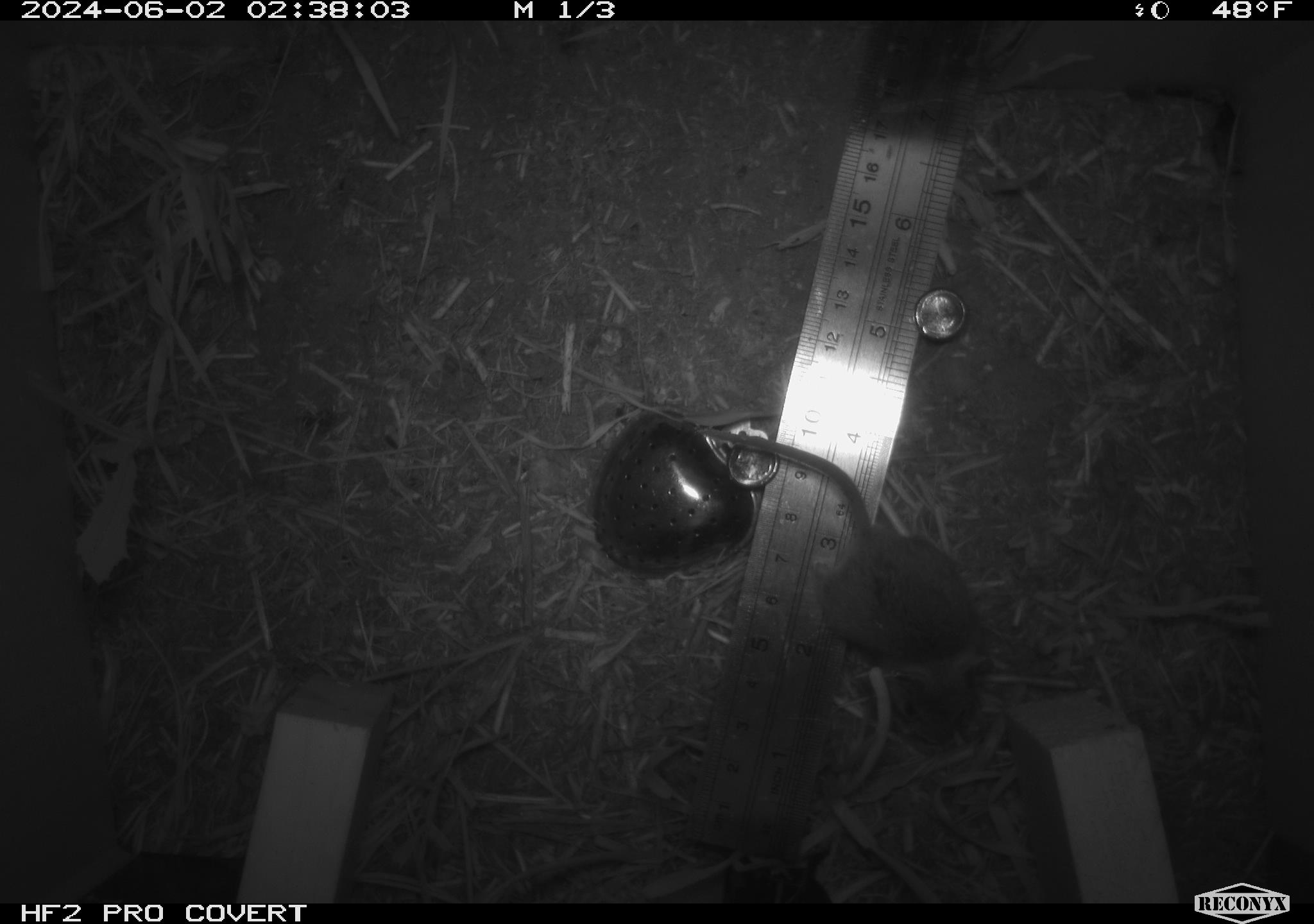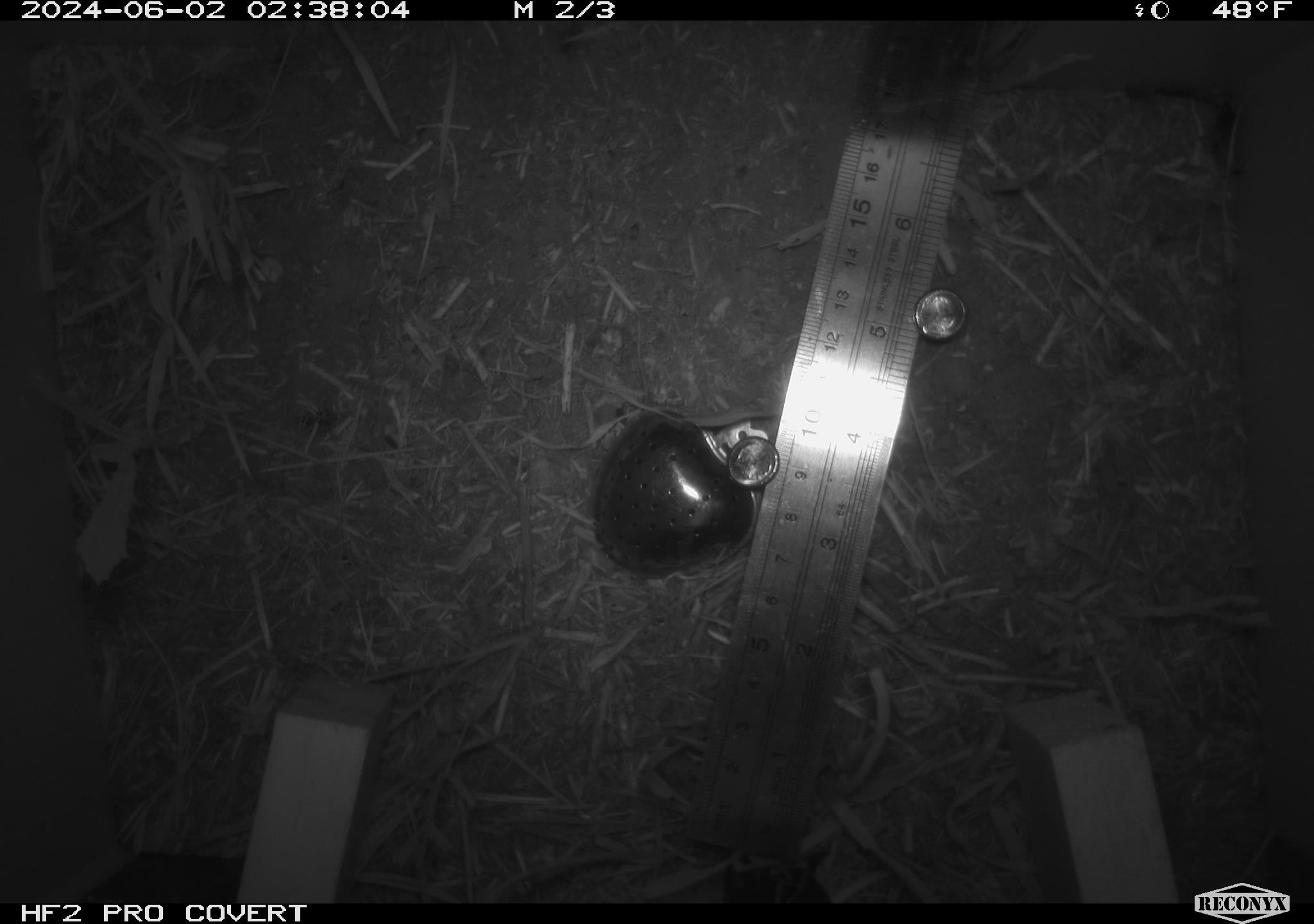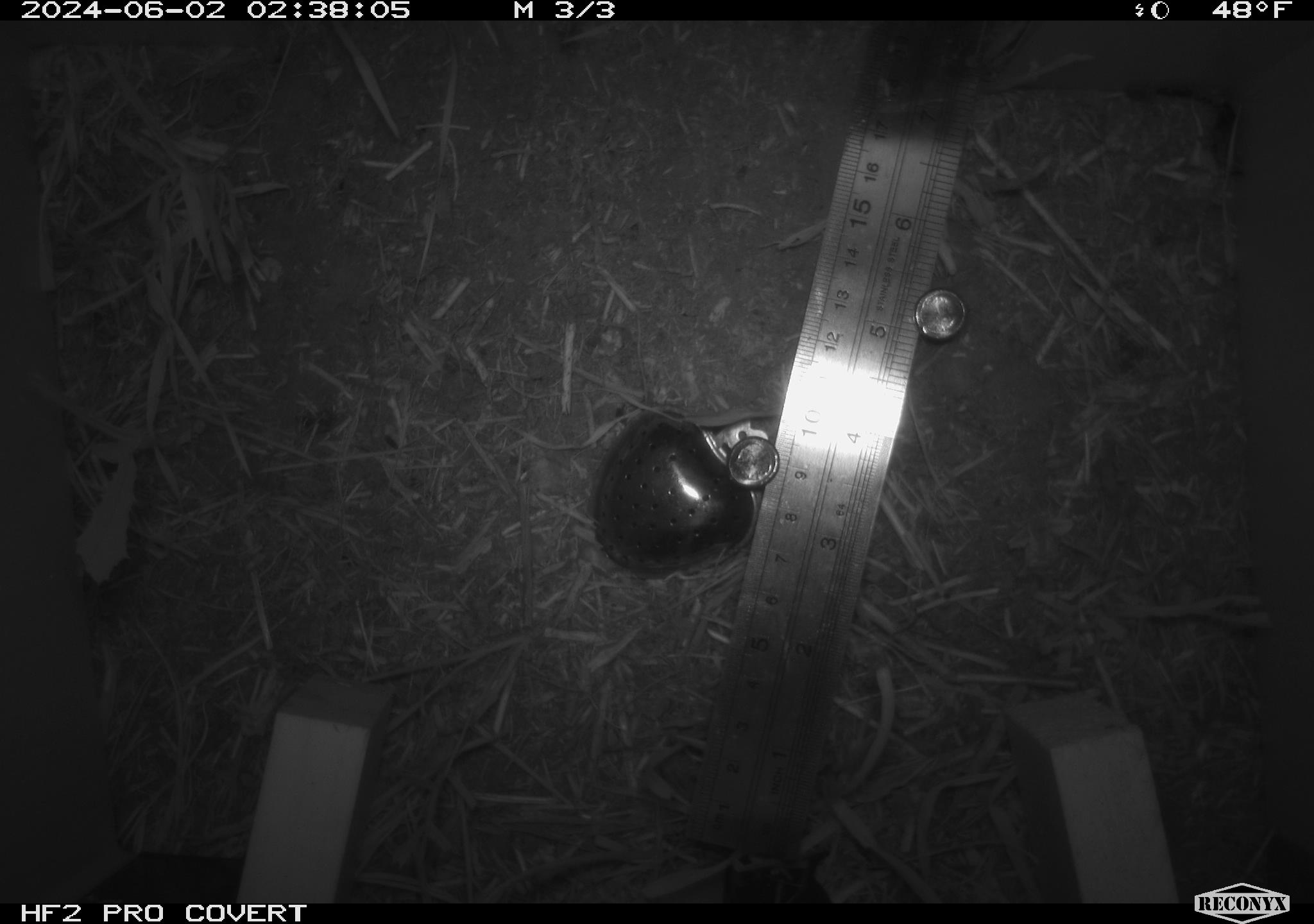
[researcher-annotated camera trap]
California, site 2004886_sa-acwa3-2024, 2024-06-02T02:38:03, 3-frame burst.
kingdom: Animalia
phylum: Chordata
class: Mammalia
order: Rodentia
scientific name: Rodentia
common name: mouse species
Mouse species (Rodentia).